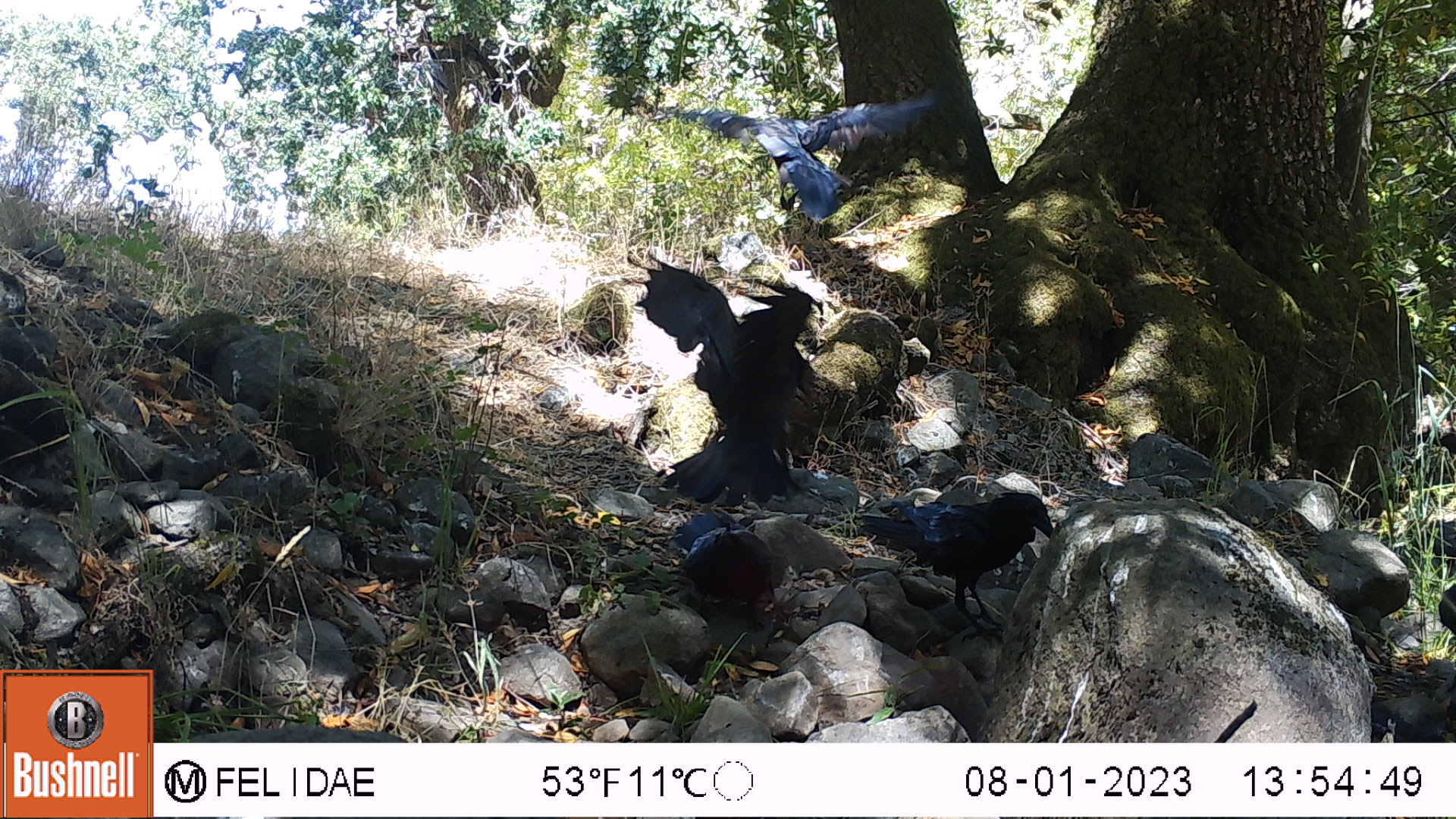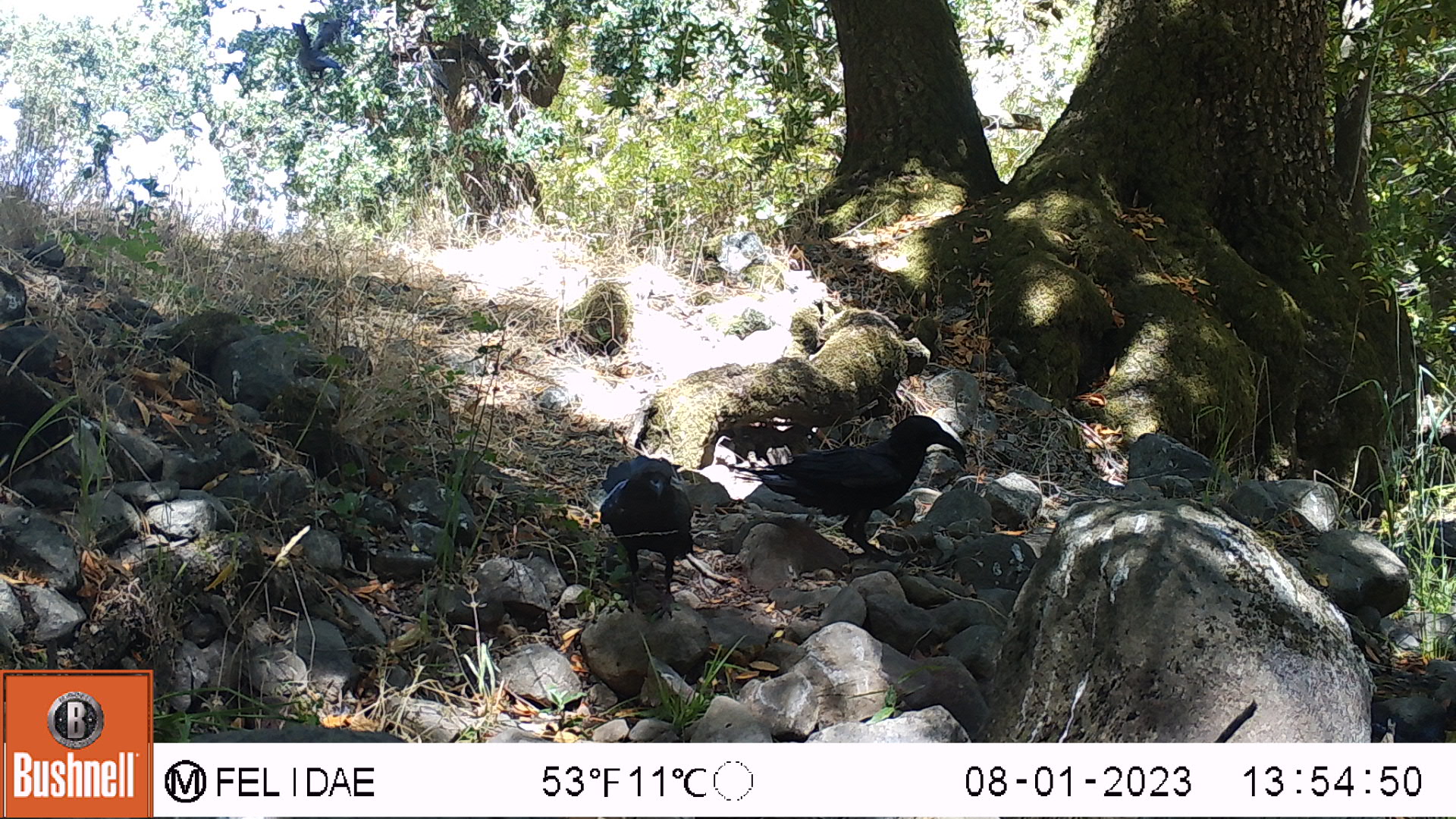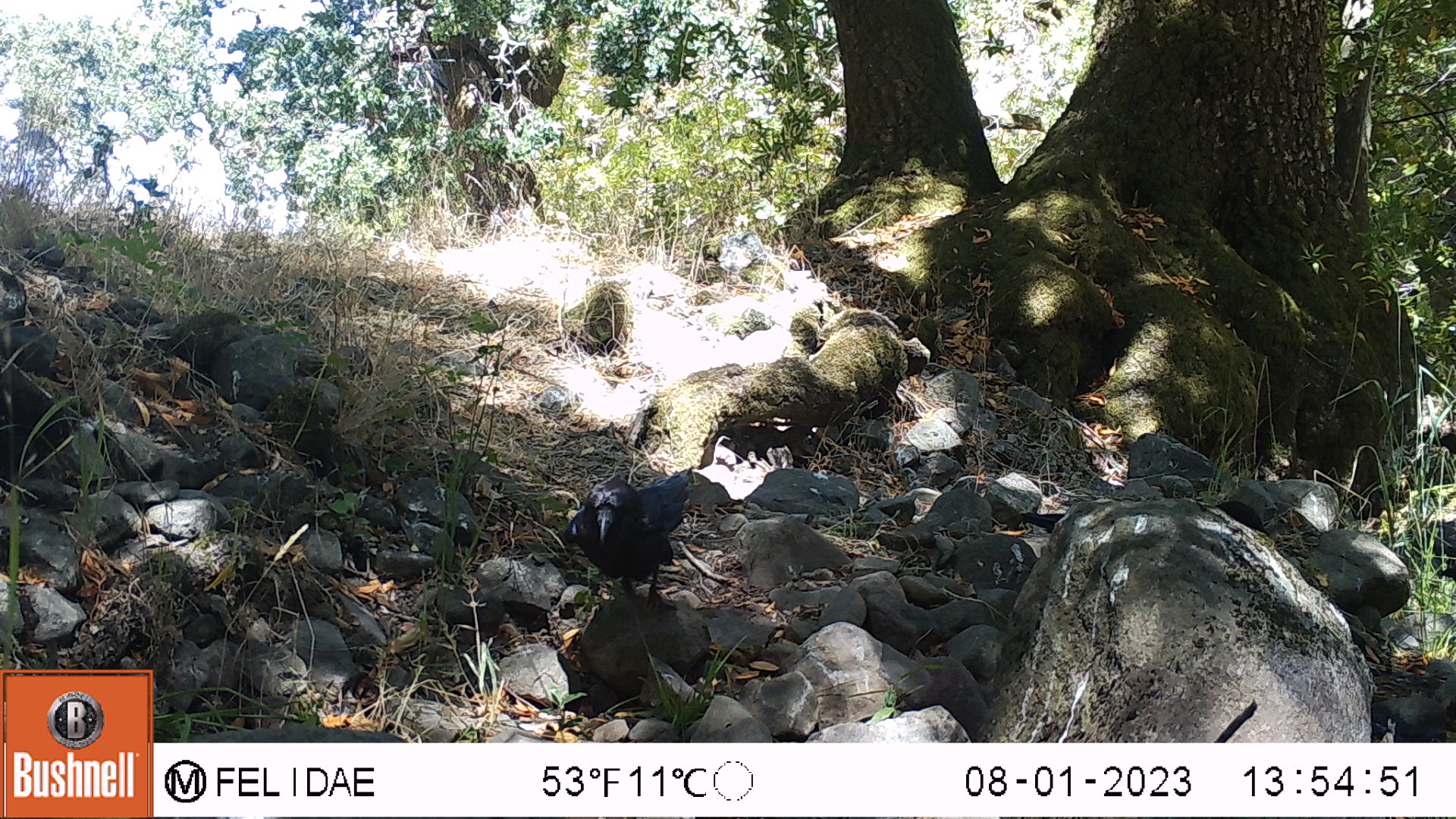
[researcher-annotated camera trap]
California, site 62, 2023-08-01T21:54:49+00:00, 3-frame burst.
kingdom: Animalia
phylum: Chordata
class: Aves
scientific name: Aves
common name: bird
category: unknown bird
Unknown bird (bird) (Aves).